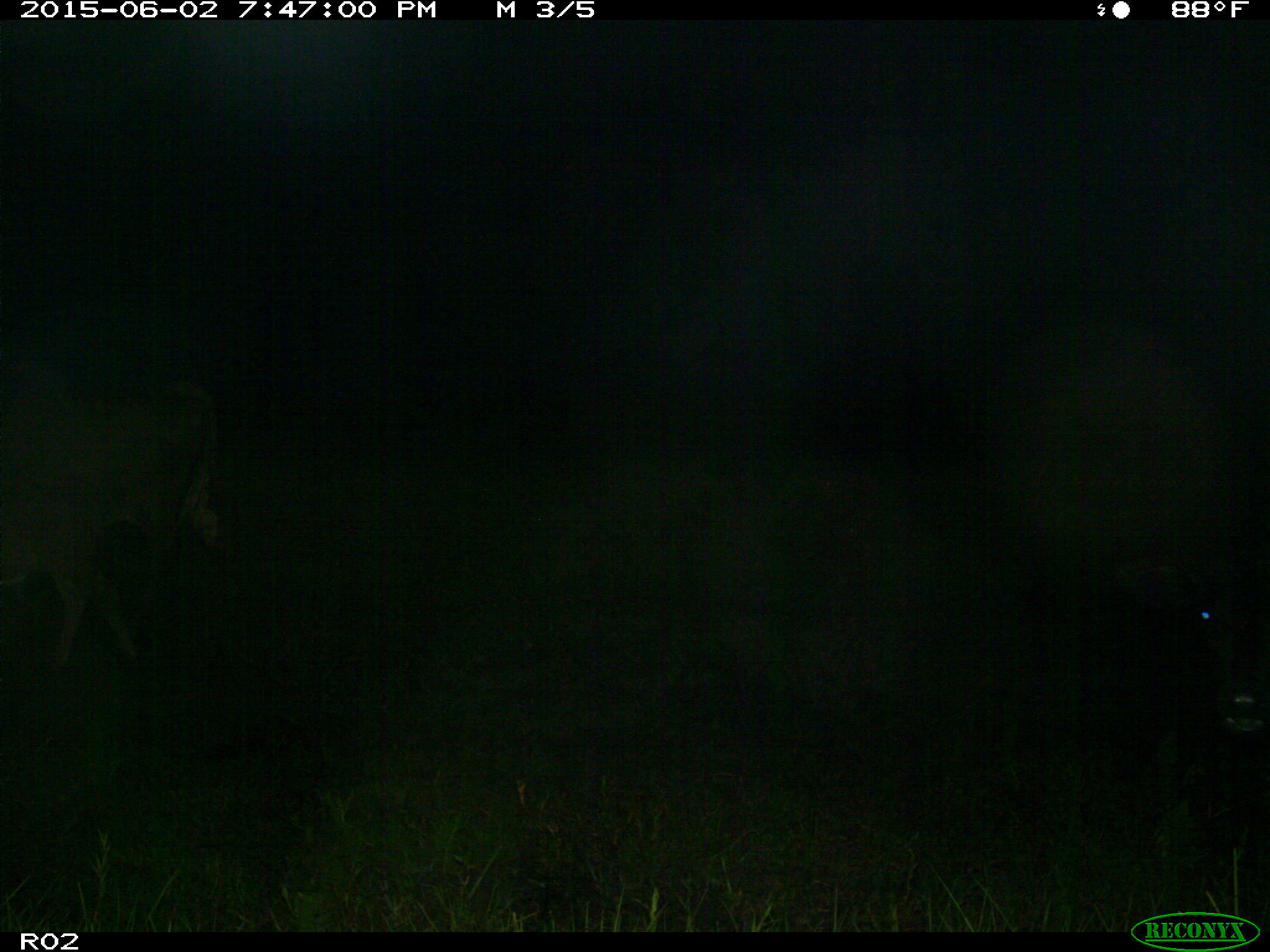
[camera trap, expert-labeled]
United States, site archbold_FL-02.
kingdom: Animalia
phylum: Chordata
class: Mammalia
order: Artiodactyla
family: Bovidae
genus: Bos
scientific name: Bos taurus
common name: domestic cow